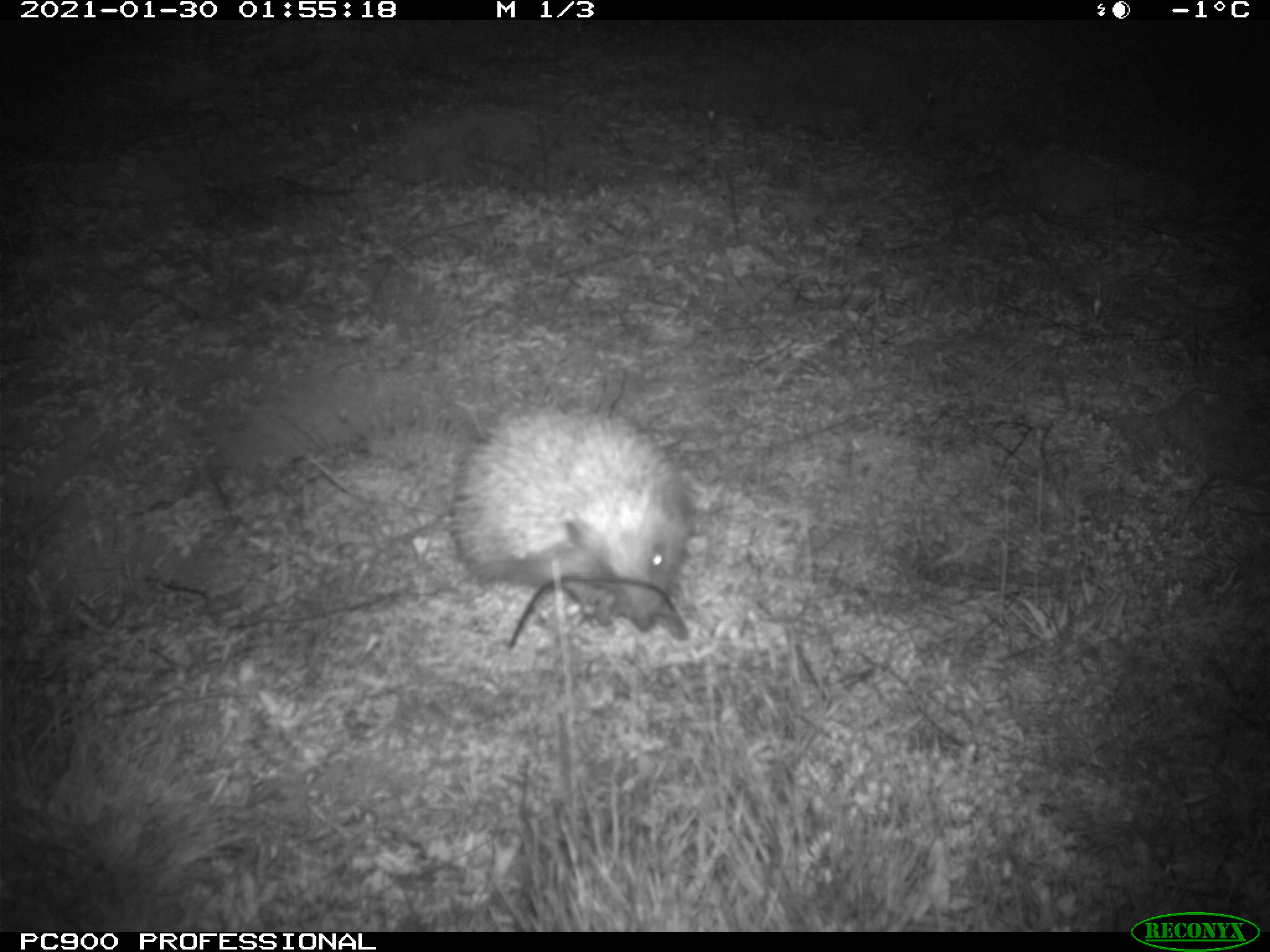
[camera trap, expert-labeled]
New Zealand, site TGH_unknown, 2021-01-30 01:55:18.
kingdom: Animalia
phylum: Chordata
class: Mammalia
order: Eulipotyphla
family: Erinaceidae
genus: Erinaceus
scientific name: Erinaceus europaeus europaeus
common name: european hedgehog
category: hedgehog